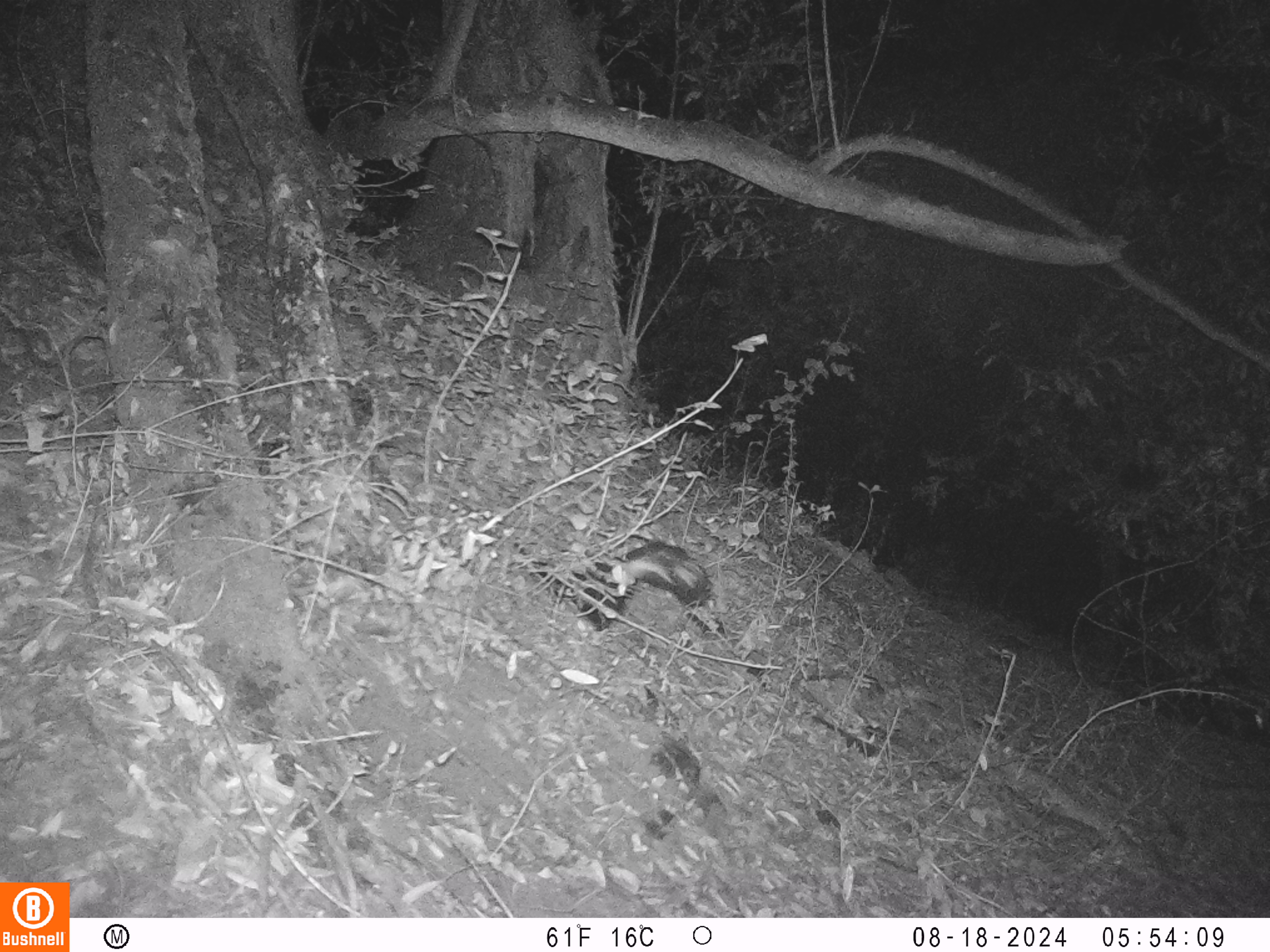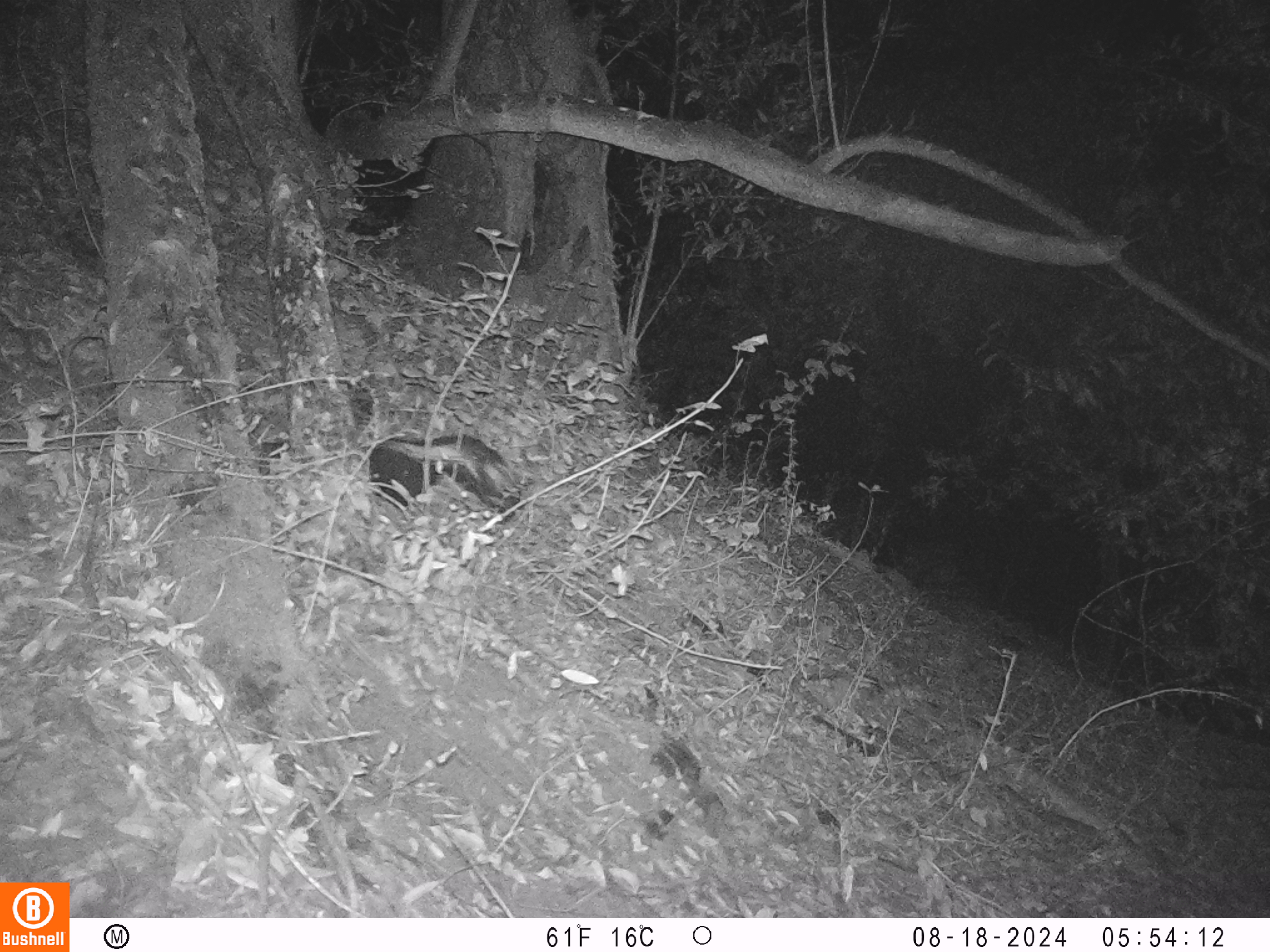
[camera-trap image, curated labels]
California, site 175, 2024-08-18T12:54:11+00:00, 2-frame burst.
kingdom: Animalia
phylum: Chordata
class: Mammalia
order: Carnivora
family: Mephitidae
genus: Mephitis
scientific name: Mephitis mephitis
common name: striped skunk